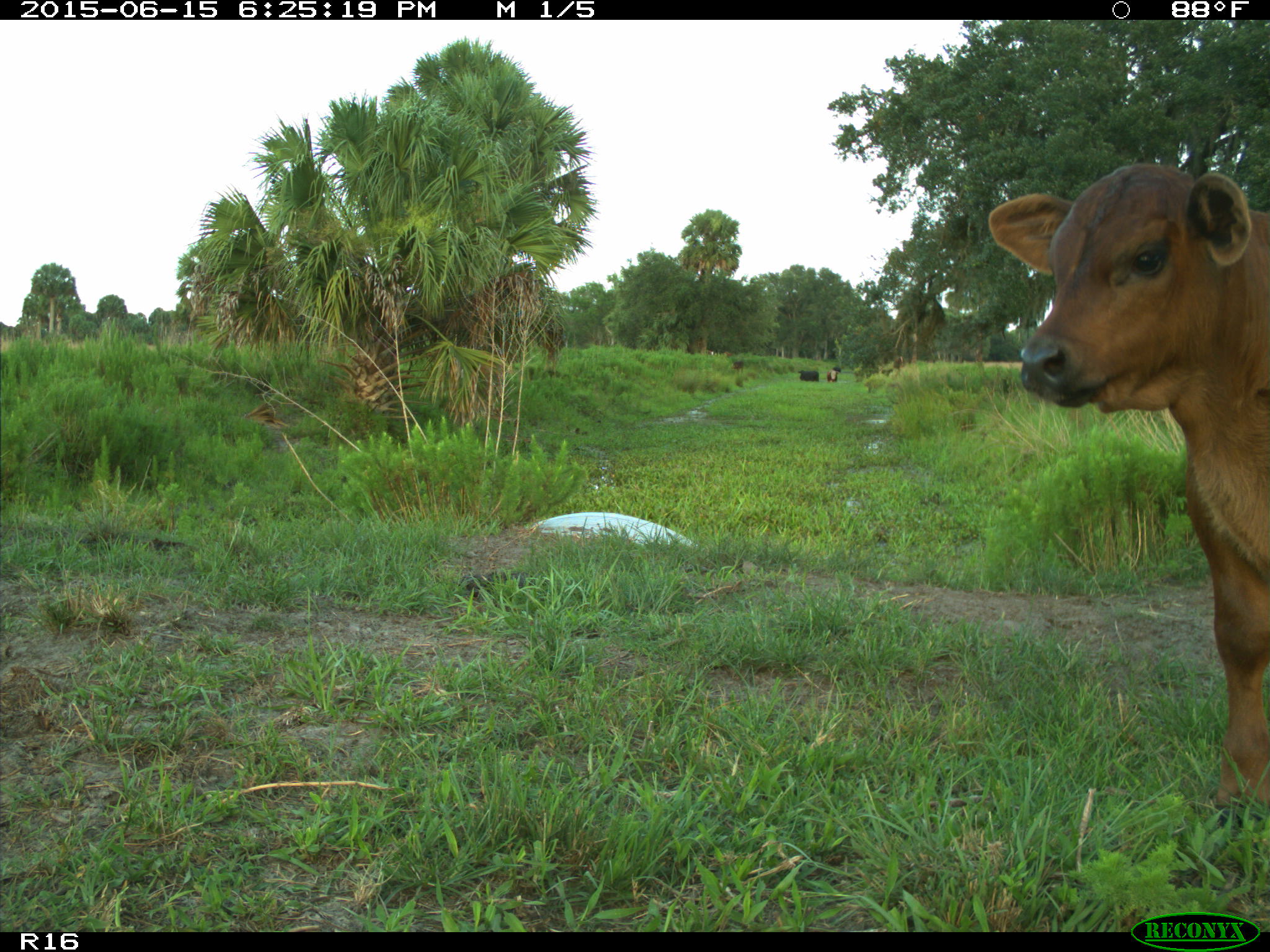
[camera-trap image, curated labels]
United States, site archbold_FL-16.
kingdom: Animalia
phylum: Chordata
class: Mammalia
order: Artiodactyla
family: Bovidae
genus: Bos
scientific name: Bos taurus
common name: domestic cow